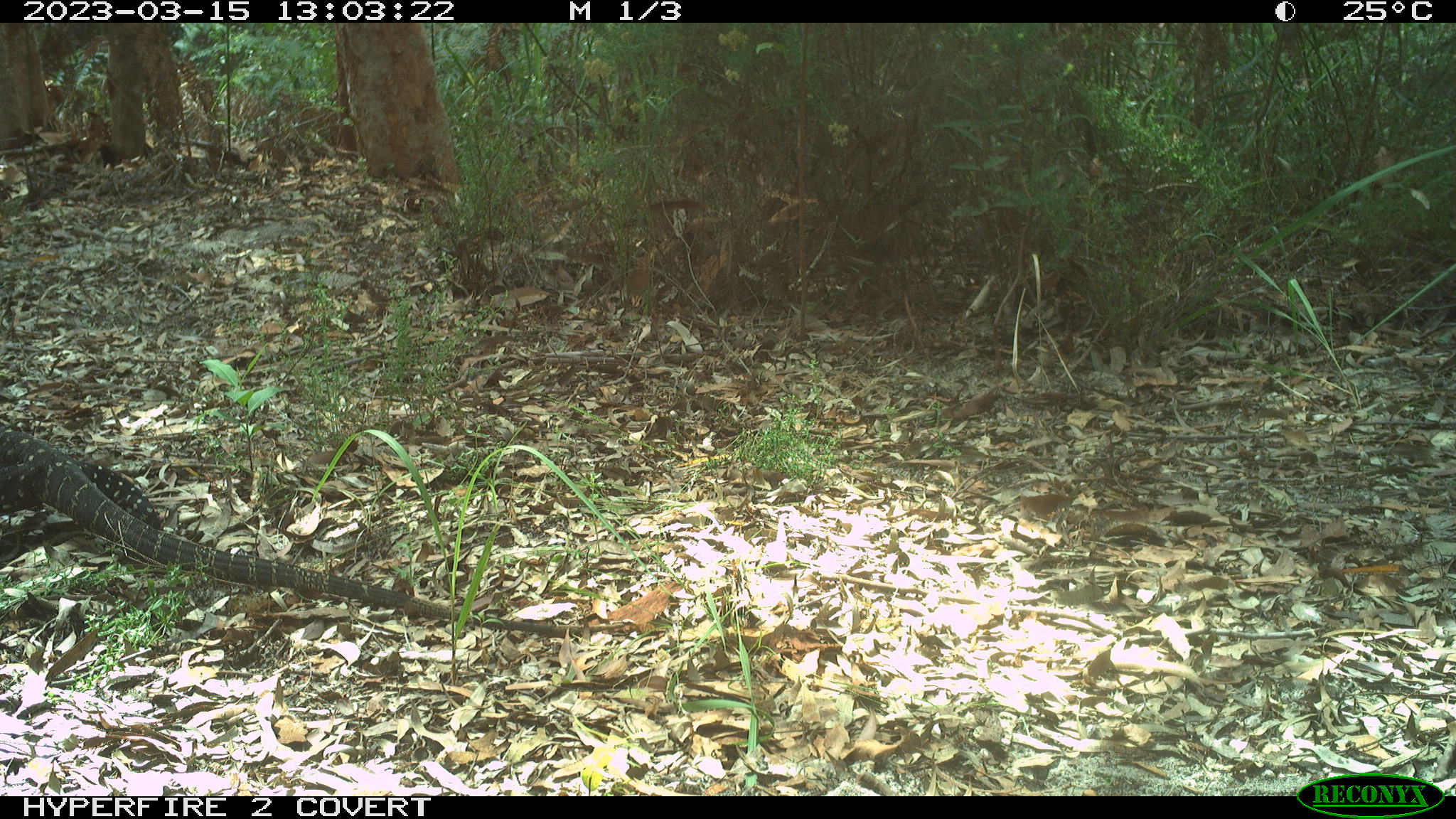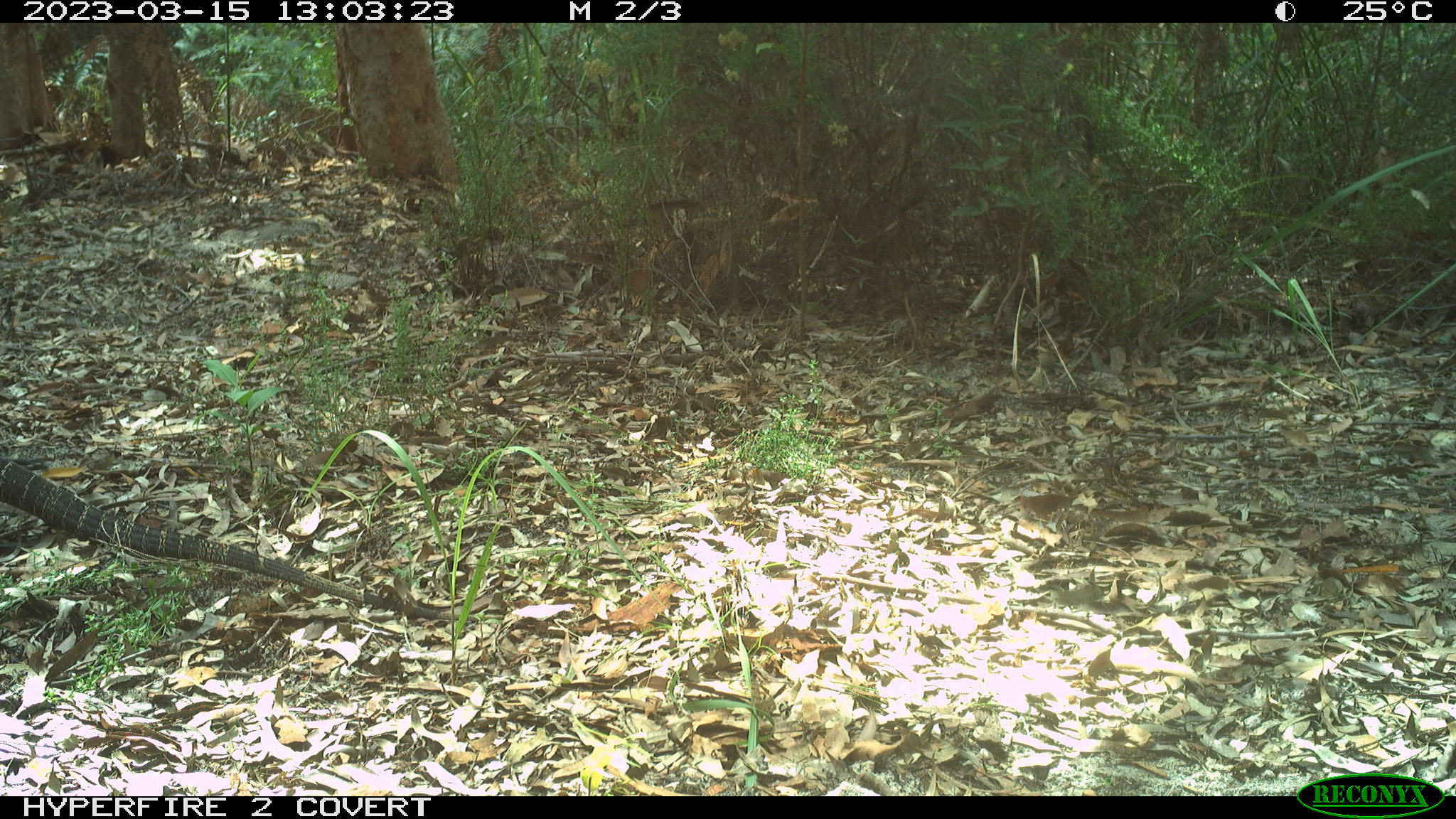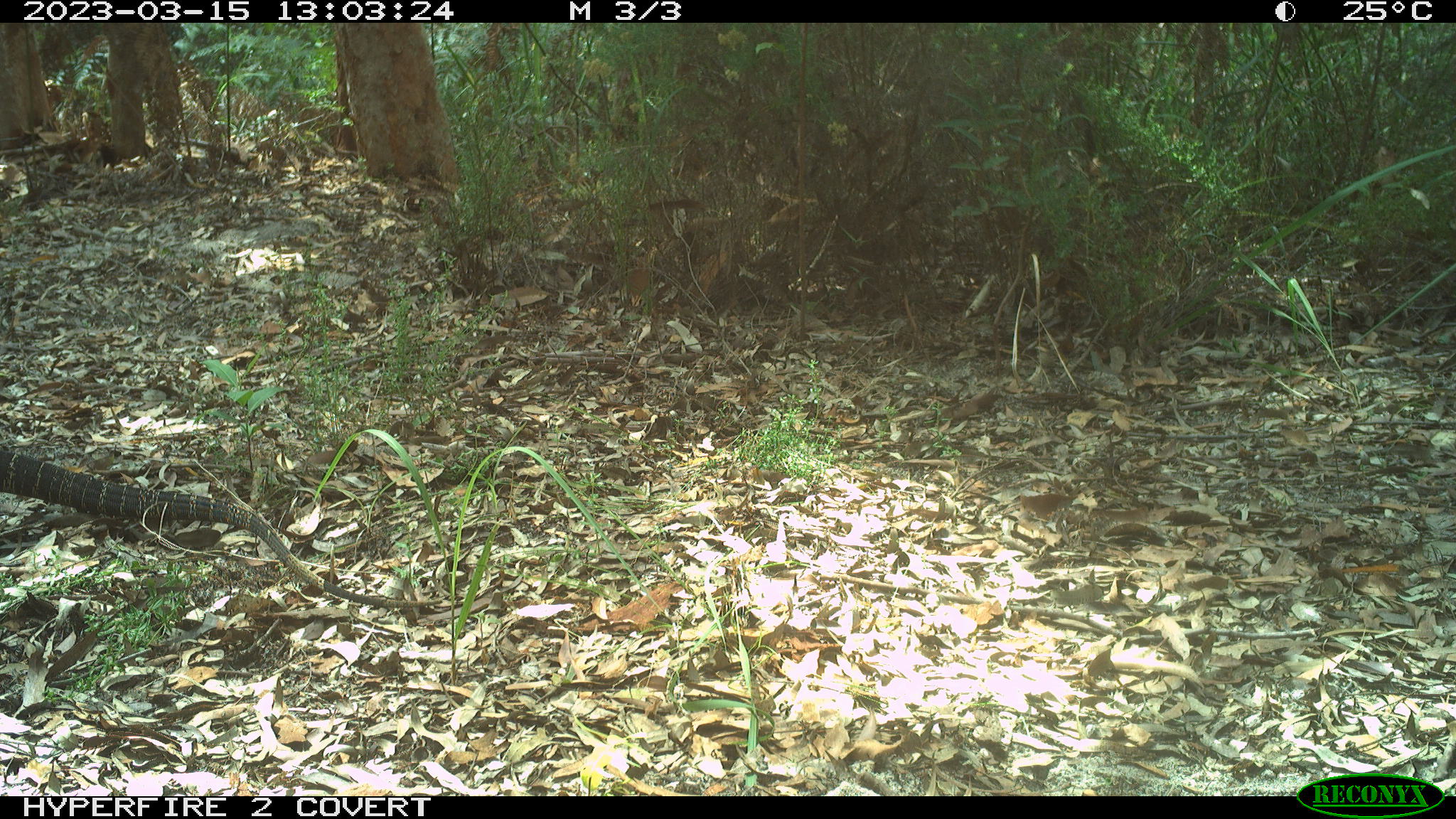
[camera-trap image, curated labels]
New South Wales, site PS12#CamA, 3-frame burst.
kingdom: Animalia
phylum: Chordata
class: Reptilia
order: Squamata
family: Varanidae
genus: Varanus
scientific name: Varanus varius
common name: lace monitor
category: goanna